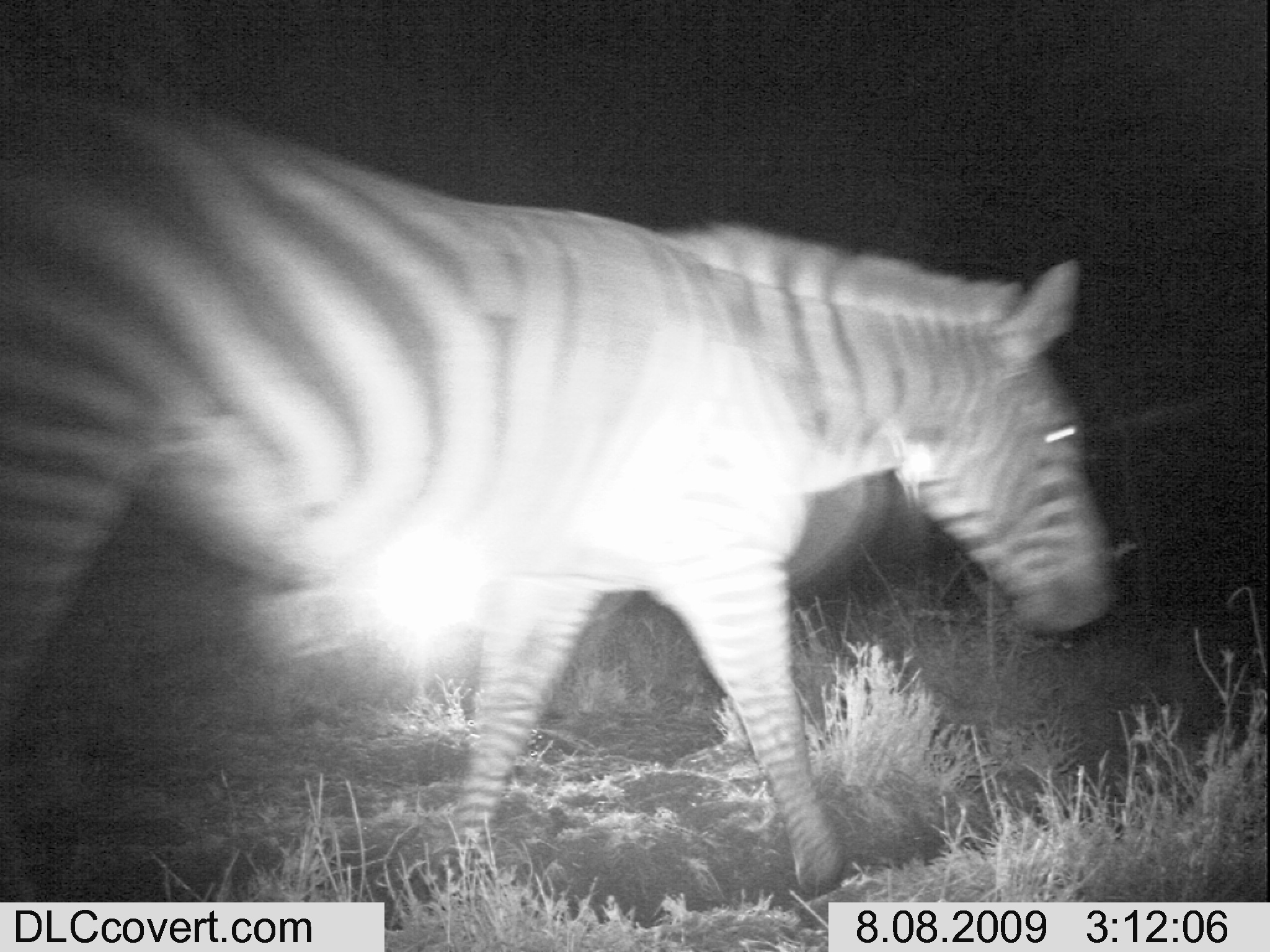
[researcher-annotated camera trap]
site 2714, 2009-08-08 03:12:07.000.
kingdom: Animalia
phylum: Chordata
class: Mammalia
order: Perissodactyla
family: Equidae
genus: Equus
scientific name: Equus quagga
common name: plains zebra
Equus quagga (plains zebra), count 1.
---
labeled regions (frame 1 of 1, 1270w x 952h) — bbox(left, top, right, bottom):
equus quagga: bbox(0, 57, 1120, 929)